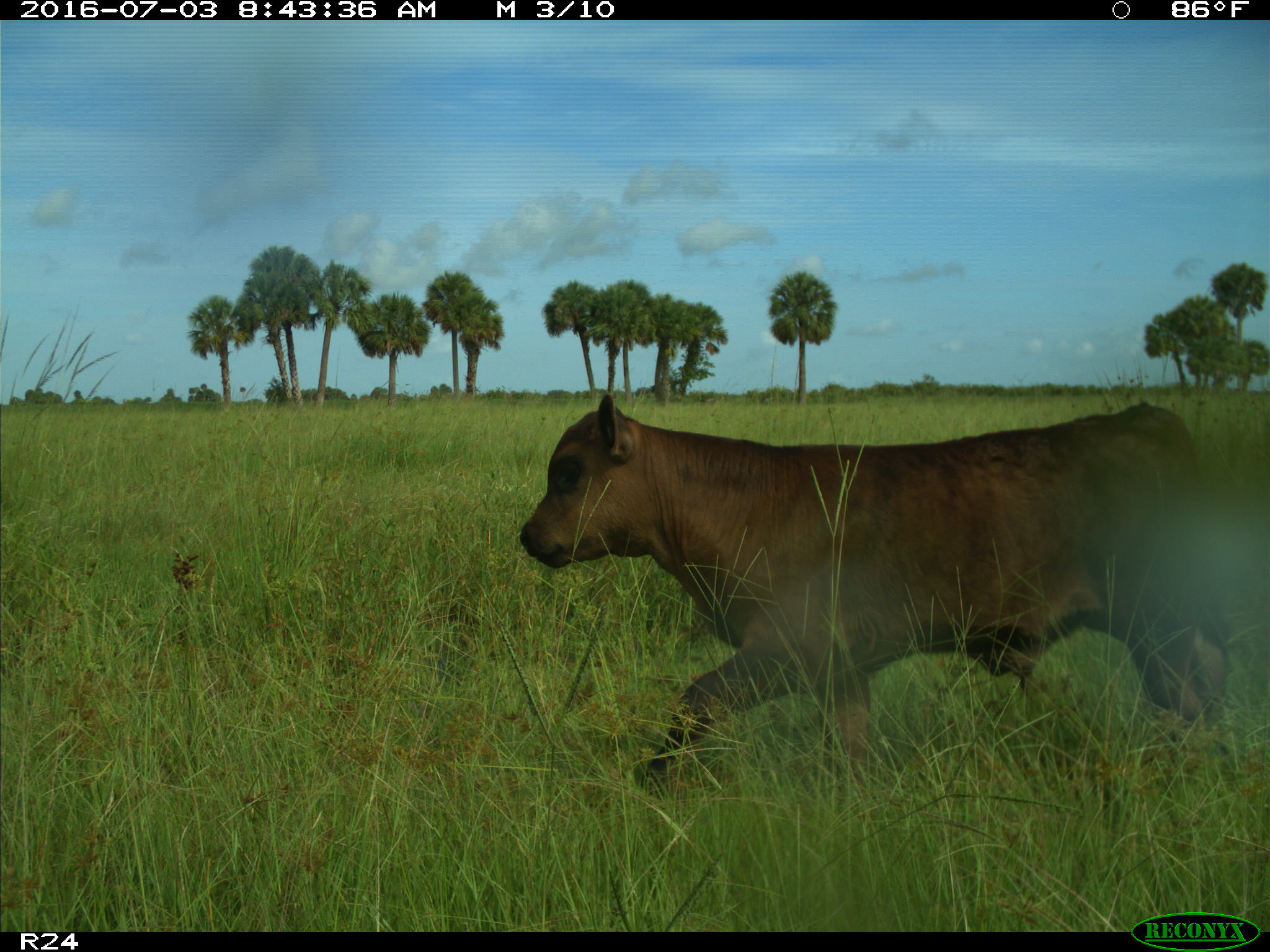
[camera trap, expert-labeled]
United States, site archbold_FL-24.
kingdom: Animalia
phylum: Chordata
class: Mammalia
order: Artiodactyla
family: Bovidae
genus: Bos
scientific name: Bos taurus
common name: domestic cow